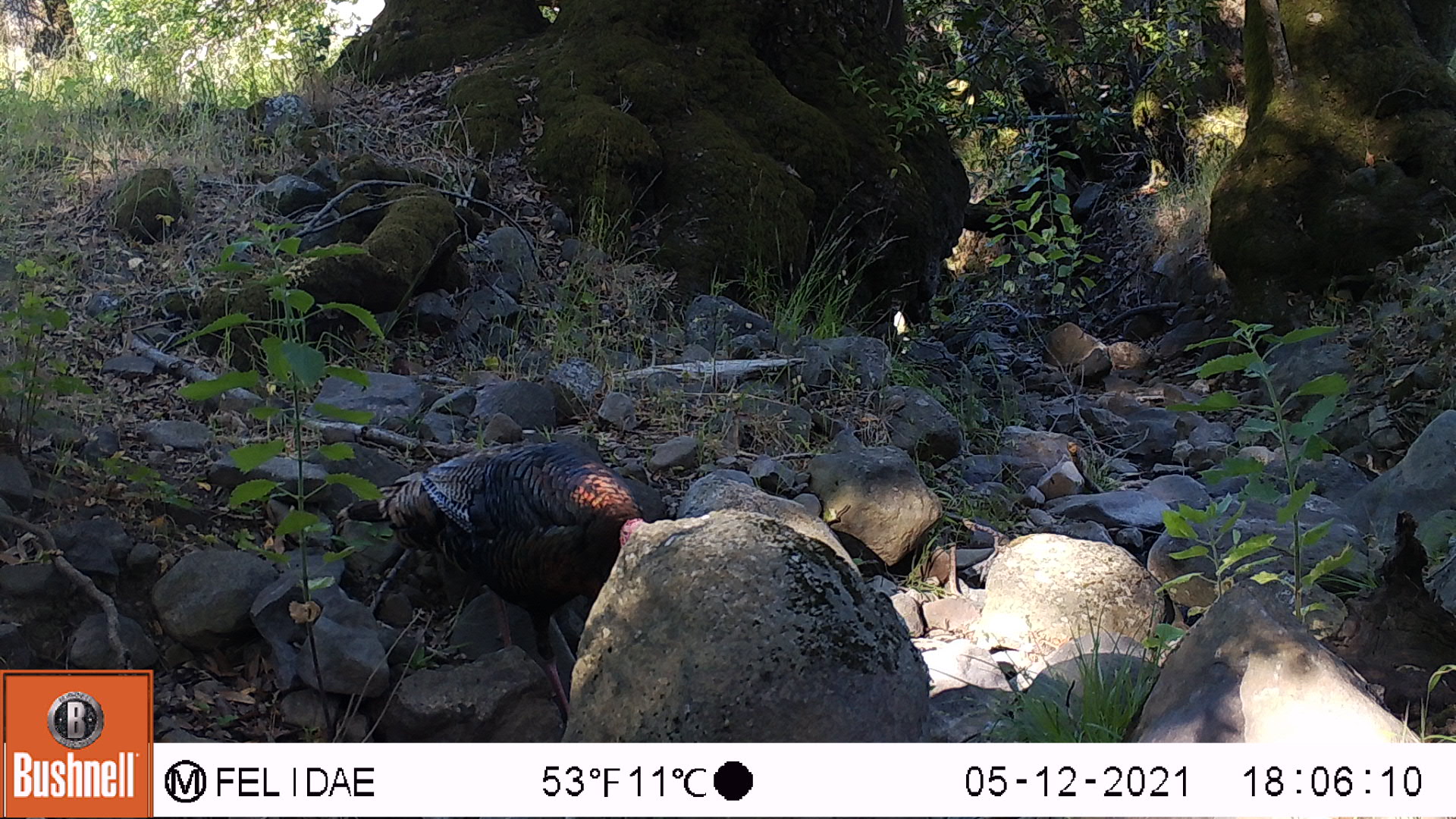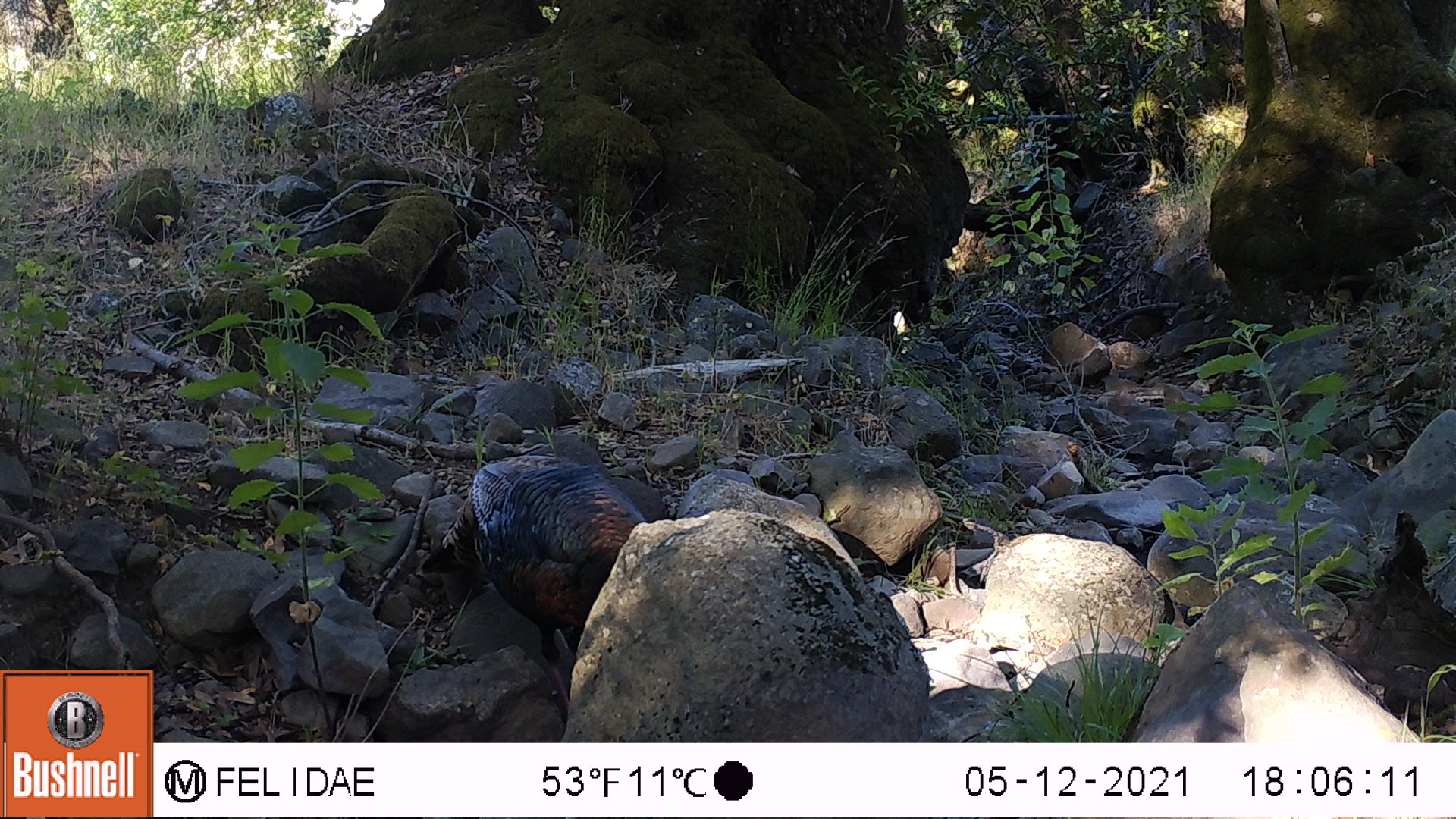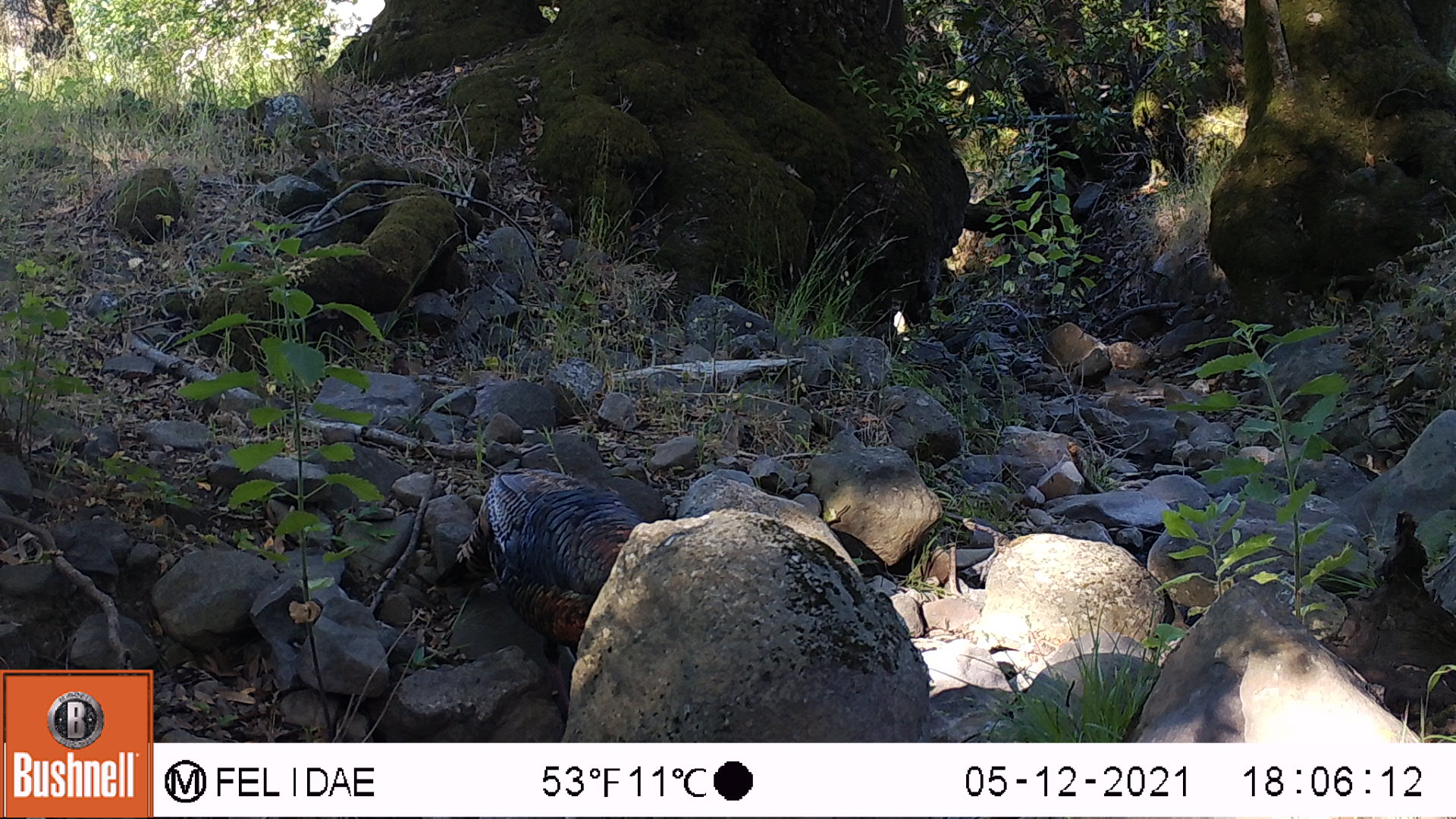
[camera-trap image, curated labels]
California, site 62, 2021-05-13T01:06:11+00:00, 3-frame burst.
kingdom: Animalia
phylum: Chordata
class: Aves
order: Galliformes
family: Phasianidae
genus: Meleagris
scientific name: Meleagris gallopavo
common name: turkey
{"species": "turkey (Meleagris gallopavo)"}